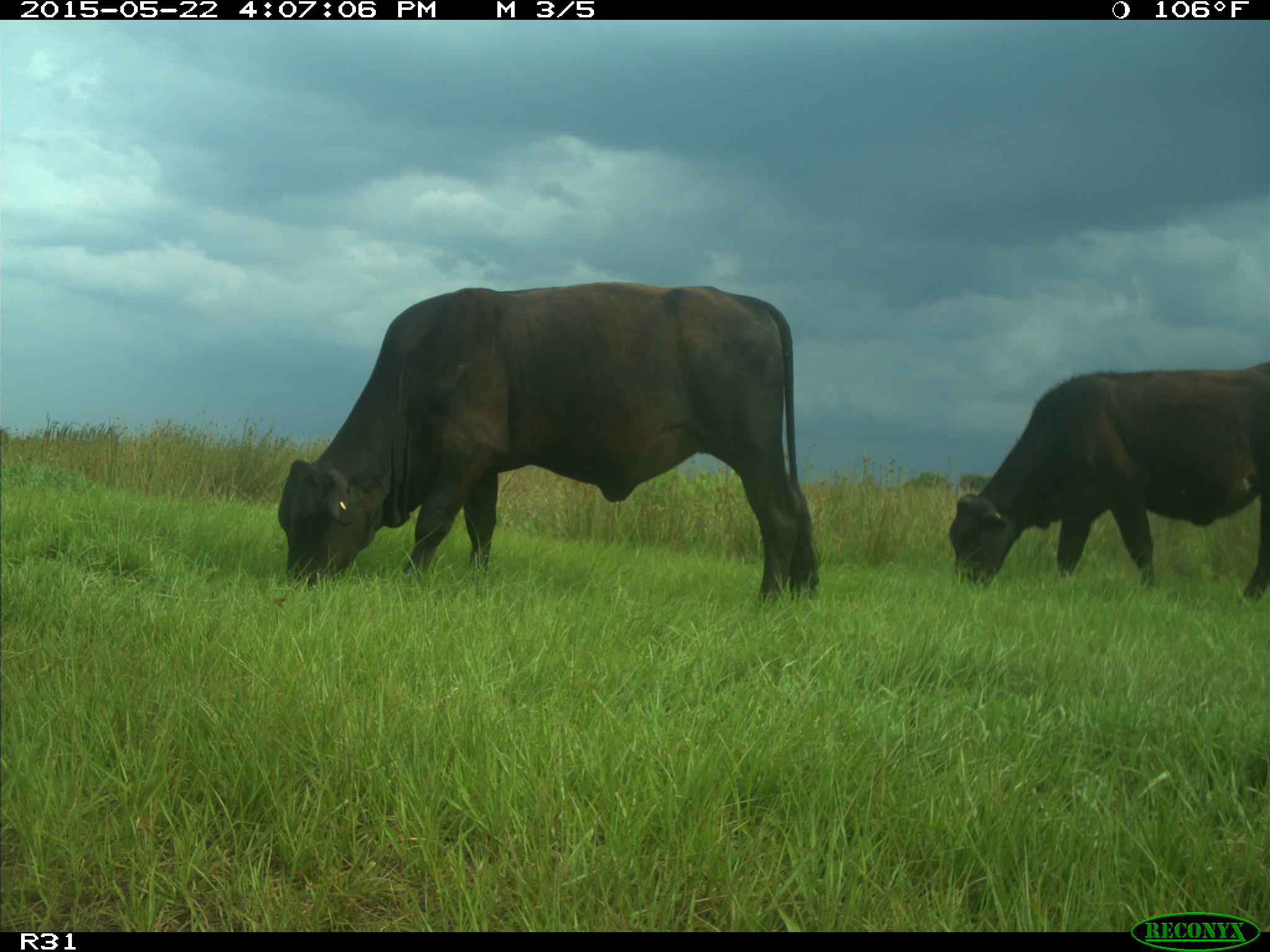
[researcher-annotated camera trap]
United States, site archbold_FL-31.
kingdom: Animalia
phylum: Chordata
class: Mammalia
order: Artiodactyla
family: Bovidae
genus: Bos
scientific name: Bos taurus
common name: domestic cow